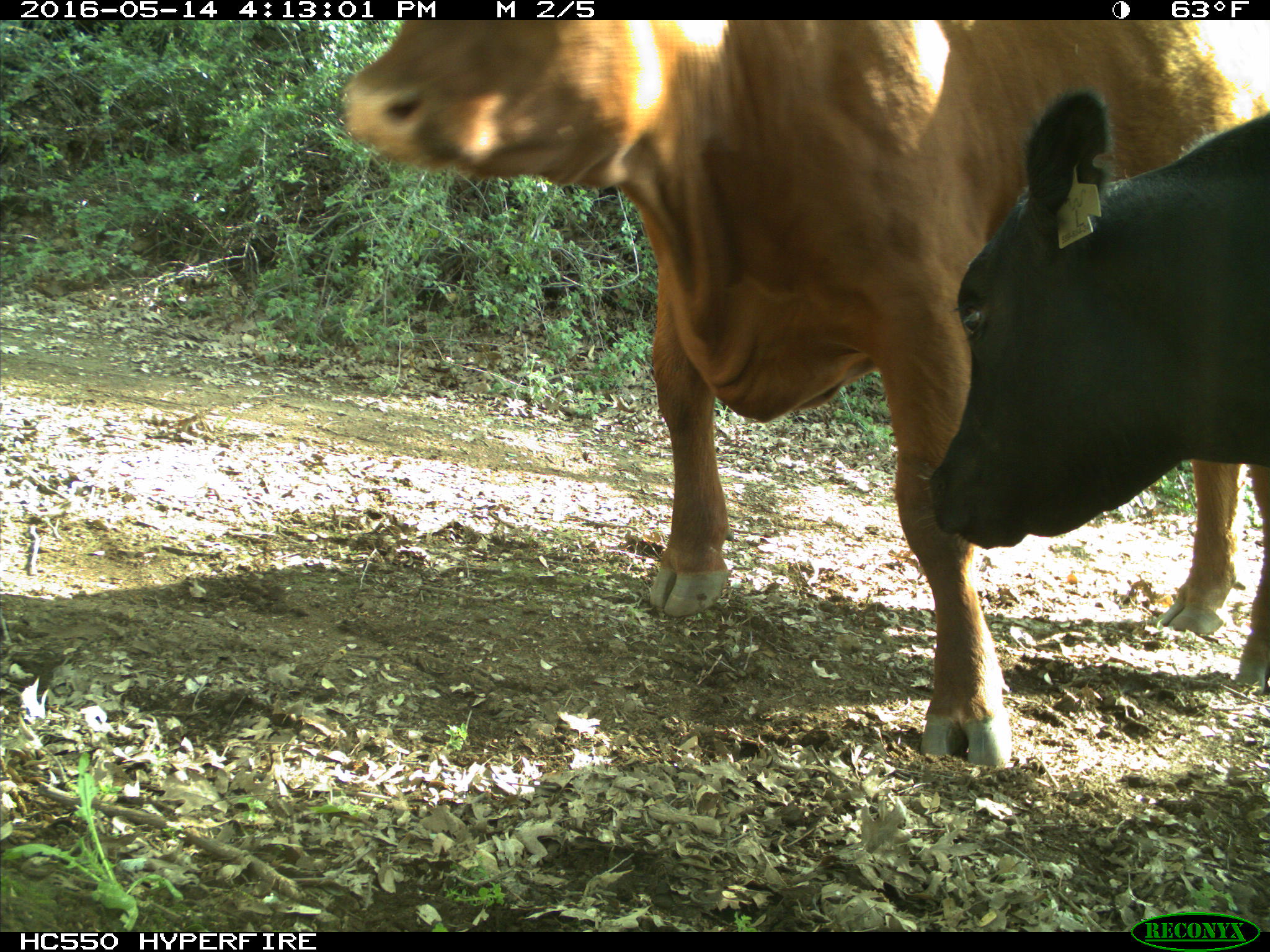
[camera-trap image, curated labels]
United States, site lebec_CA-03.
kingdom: Animalia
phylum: Chordata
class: Mammalia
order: Artiodactyla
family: Bovidae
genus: Bos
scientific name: Bos taurus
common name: domestic cow